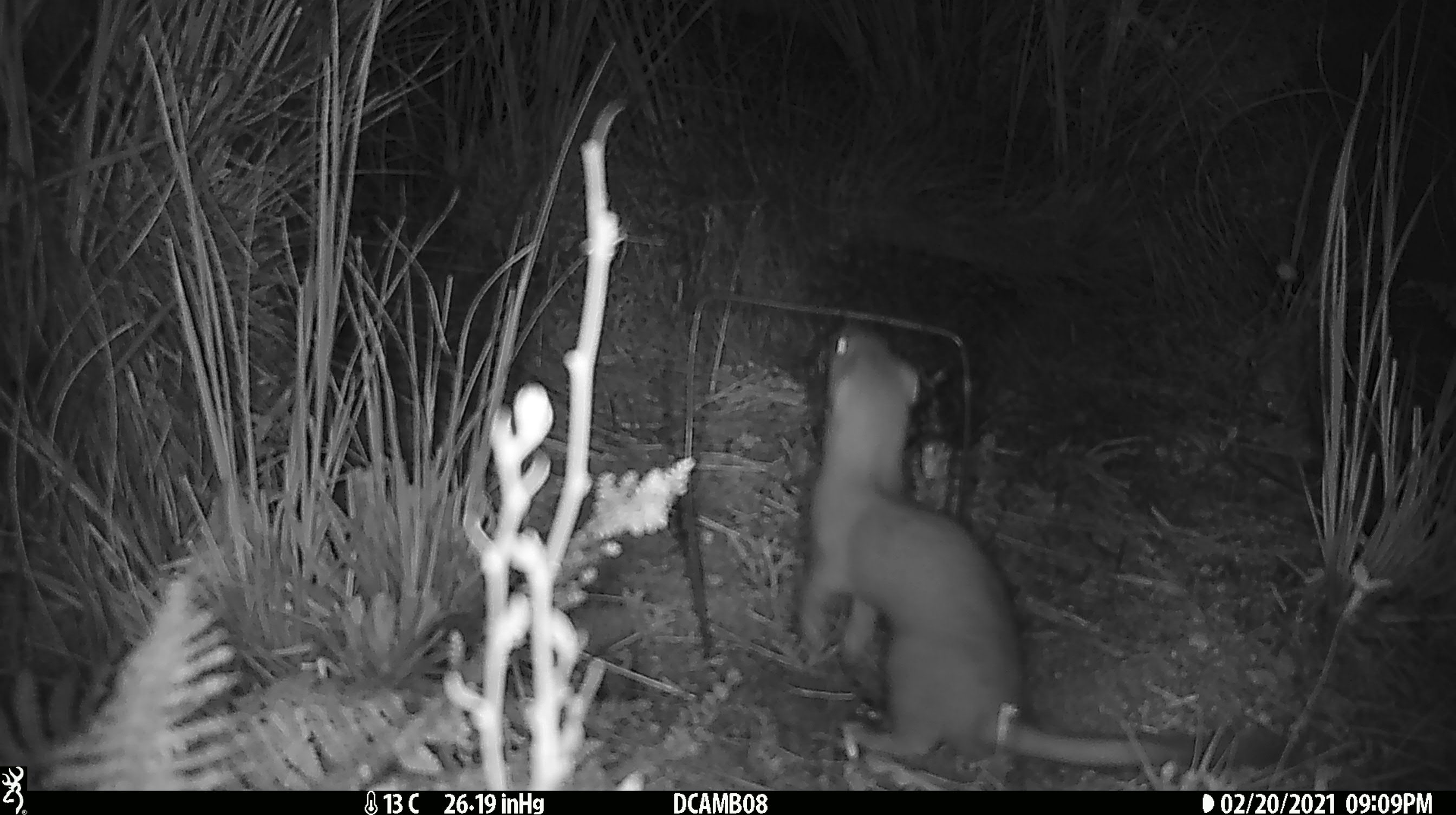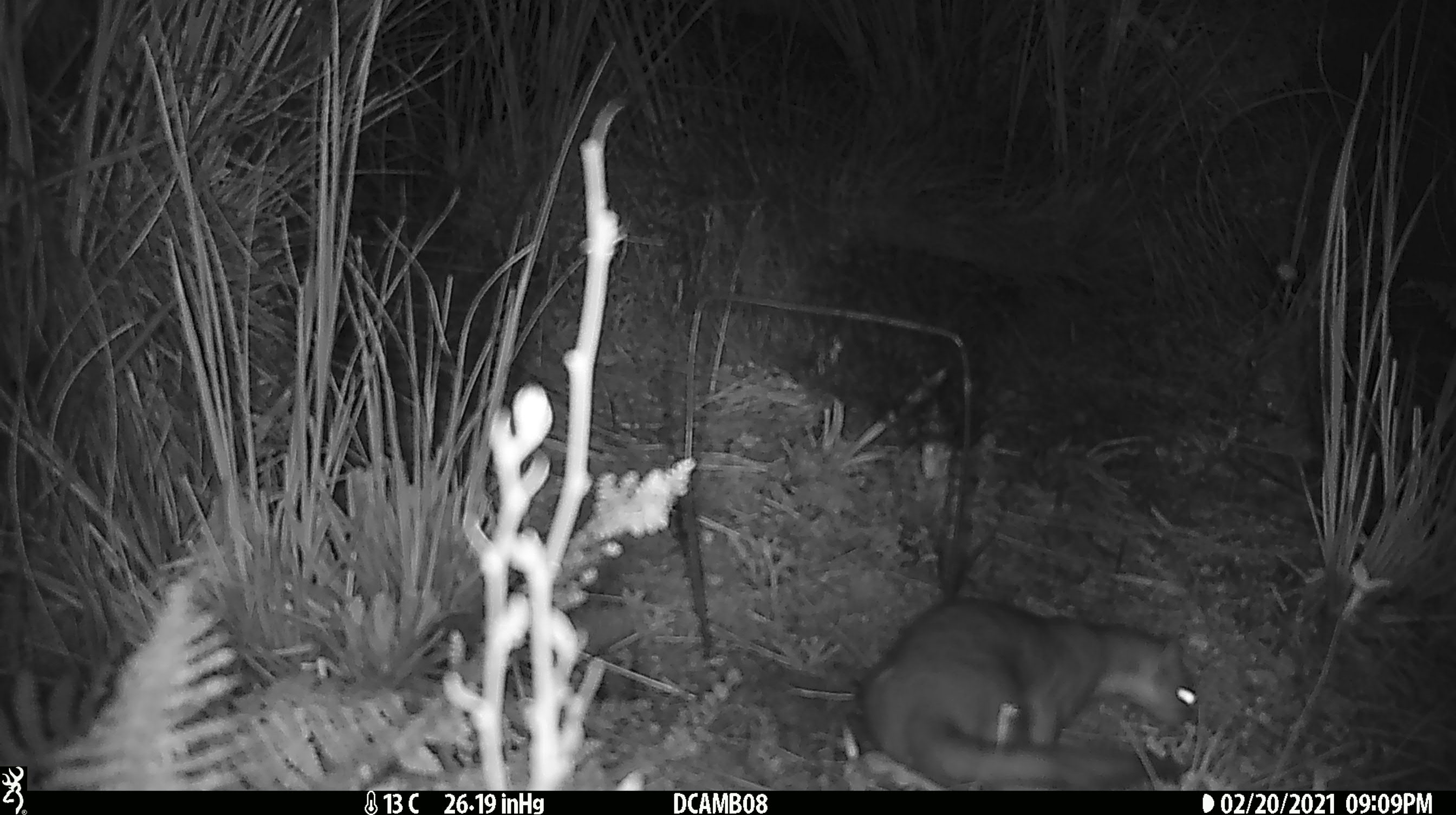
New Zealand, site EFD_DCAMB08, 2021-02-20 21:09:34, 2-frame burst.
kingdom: Animalia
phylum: Chordata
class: Mammalia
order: Carnivora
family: Mustelidae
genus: Mustela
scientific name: Mustela erminea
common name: stoat